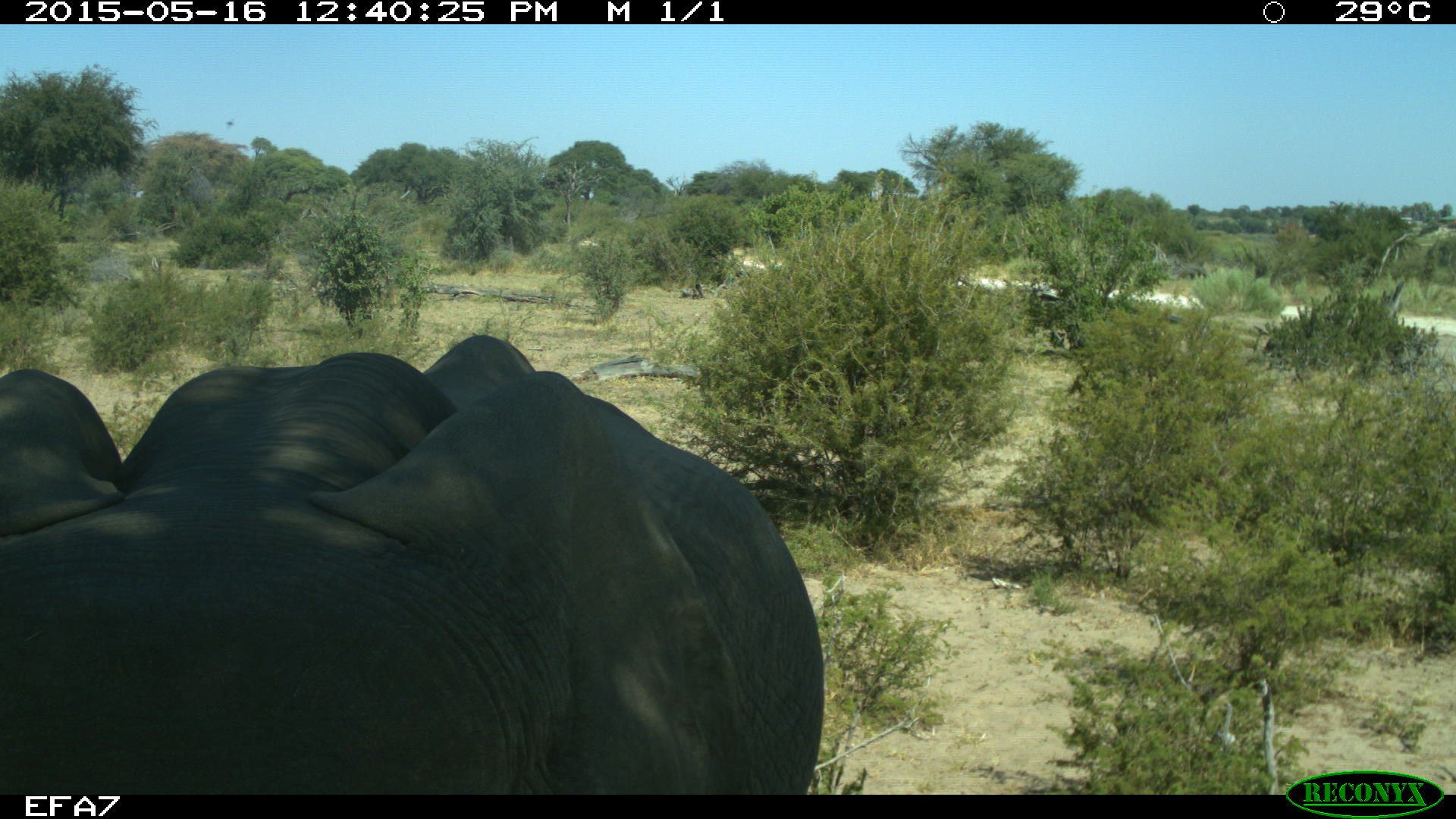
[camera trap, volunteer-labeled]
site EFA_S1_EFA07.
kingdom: Animalia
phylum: Chordata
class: Mammalia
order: Proboscidea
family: Elephantidae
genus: Loxodonta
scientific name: Loxodonta africana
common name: african bush elephant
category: elephant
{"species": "elephant (african bush elephant) (Loxodonta africana)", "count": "1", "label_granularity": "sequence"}